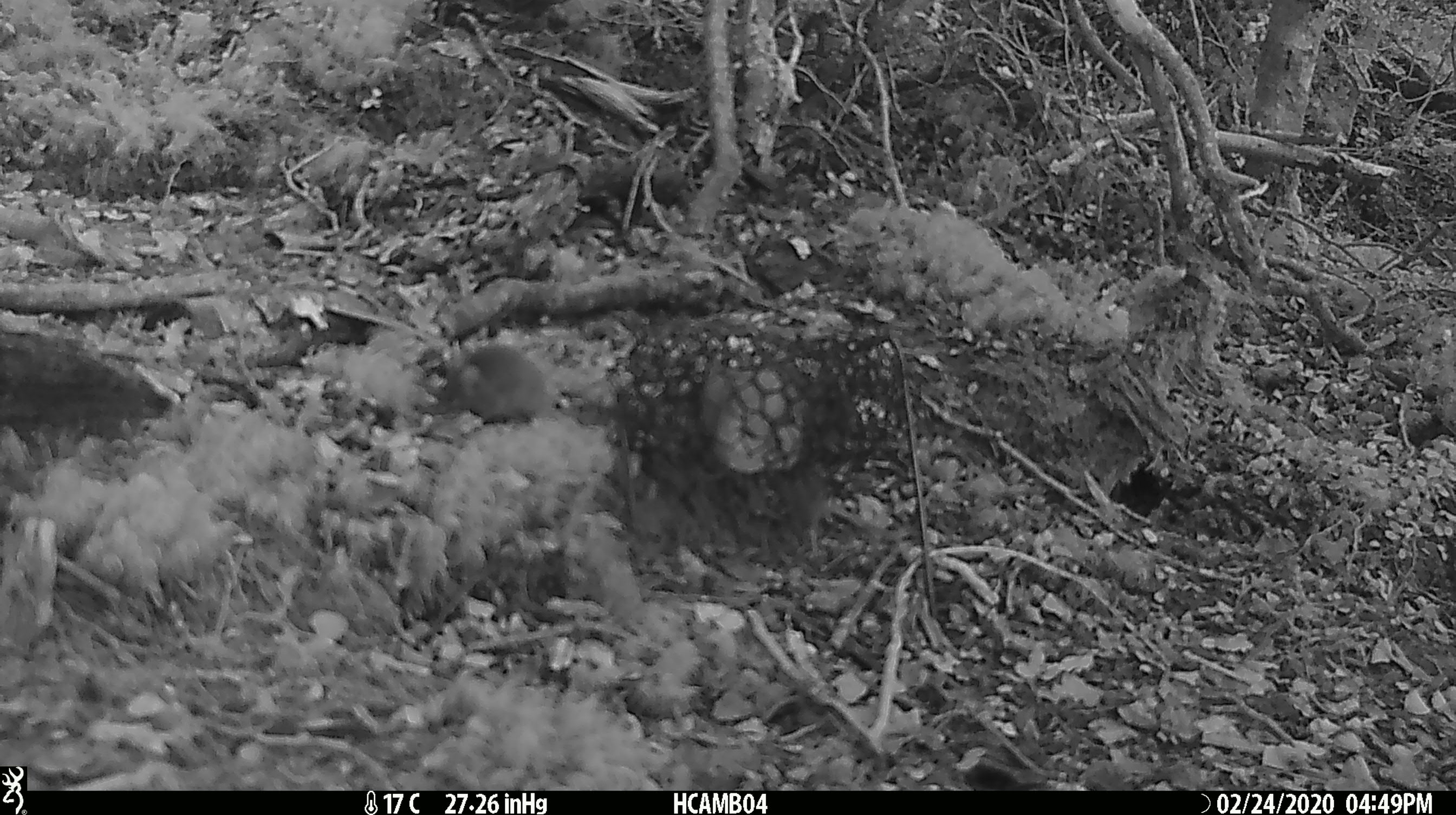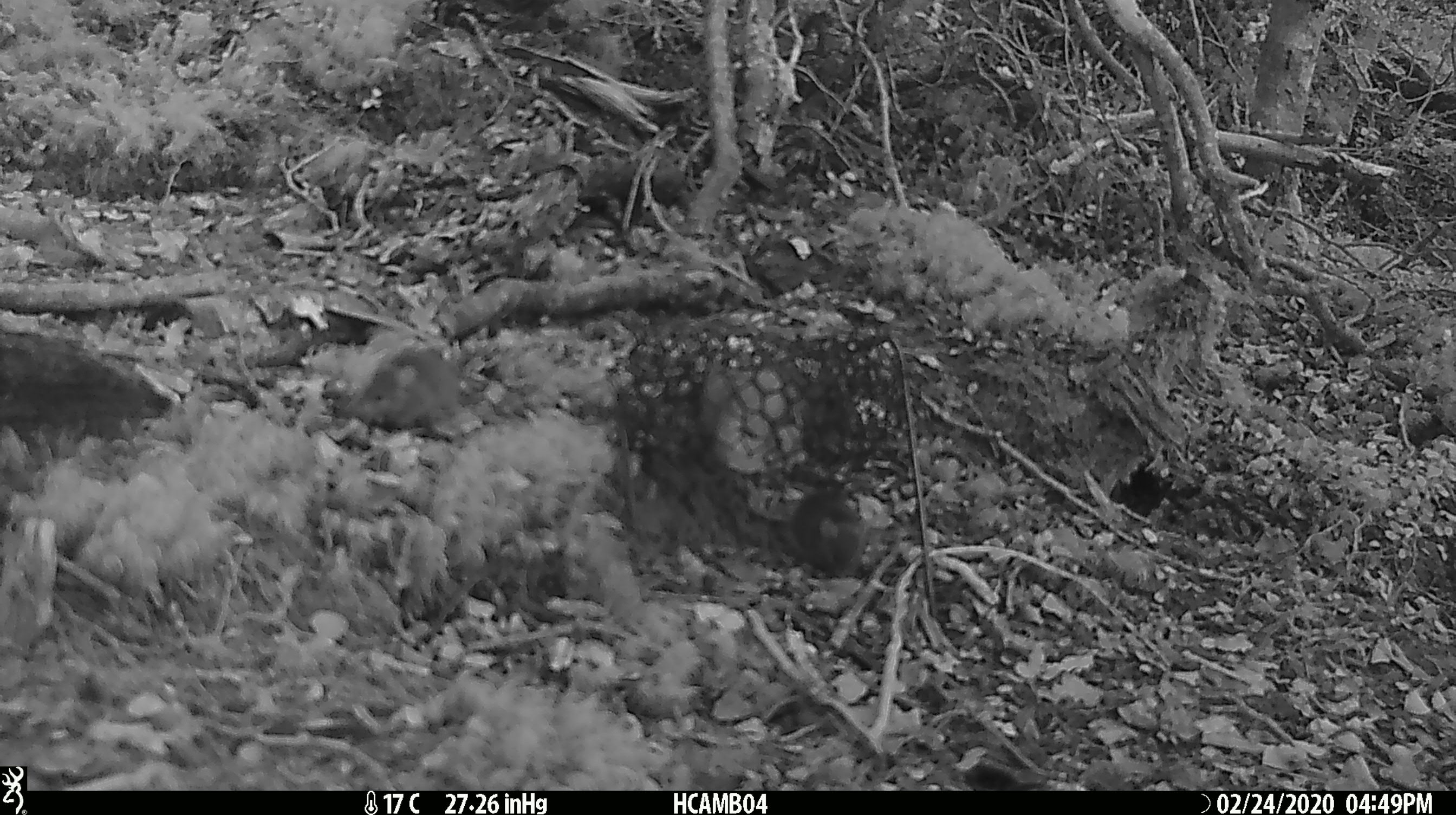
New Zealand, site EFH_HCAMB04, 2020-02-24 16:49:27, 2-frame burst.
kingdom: Animalia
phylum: Chordata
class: Mammalia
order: Rodentia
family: Muridae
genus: Mus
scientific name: Mus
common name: mouse